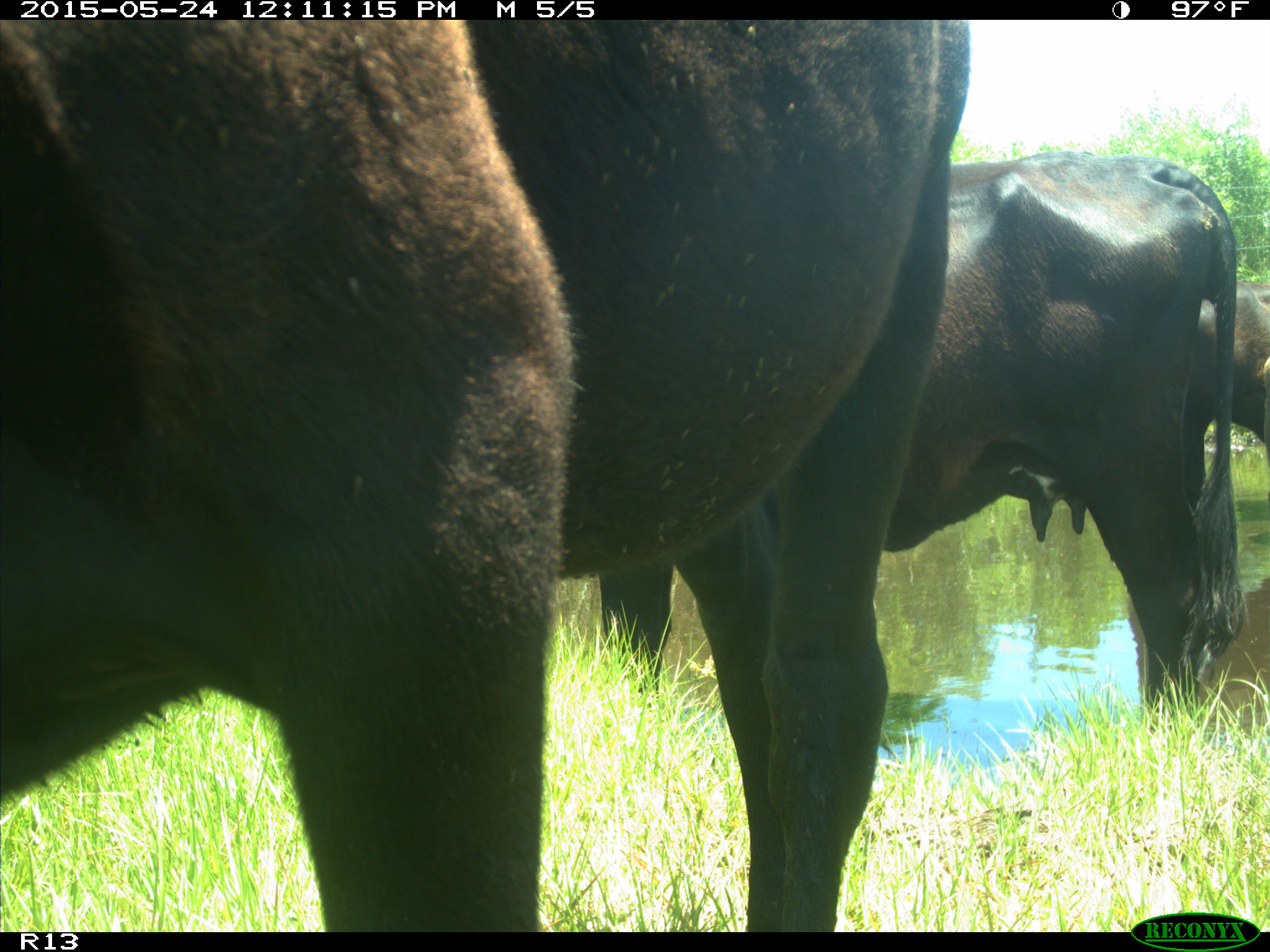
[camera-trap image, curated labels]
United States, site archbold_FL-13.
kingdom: Animalia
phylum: Chordata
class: Mammalia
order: Artiodactyla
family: Bovidae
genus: Bos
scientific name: Bos taurus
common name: domestic cow